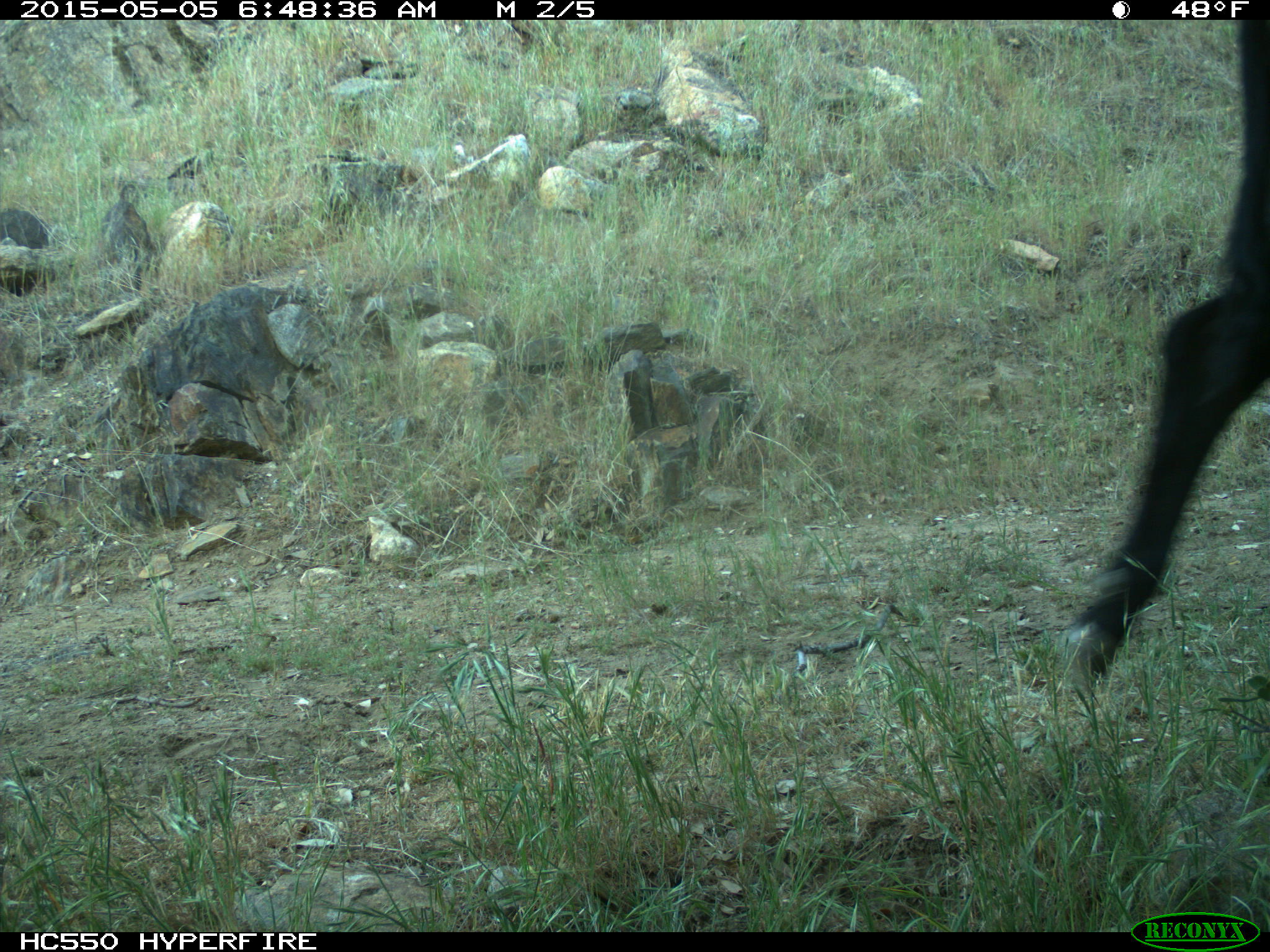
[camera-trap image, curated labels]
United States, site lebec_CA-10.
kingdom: Animalia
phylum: Chordata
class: Mammalia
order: Artiodactyla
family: Bovidae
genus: Bos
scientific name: Bos taurus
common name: domestic cow